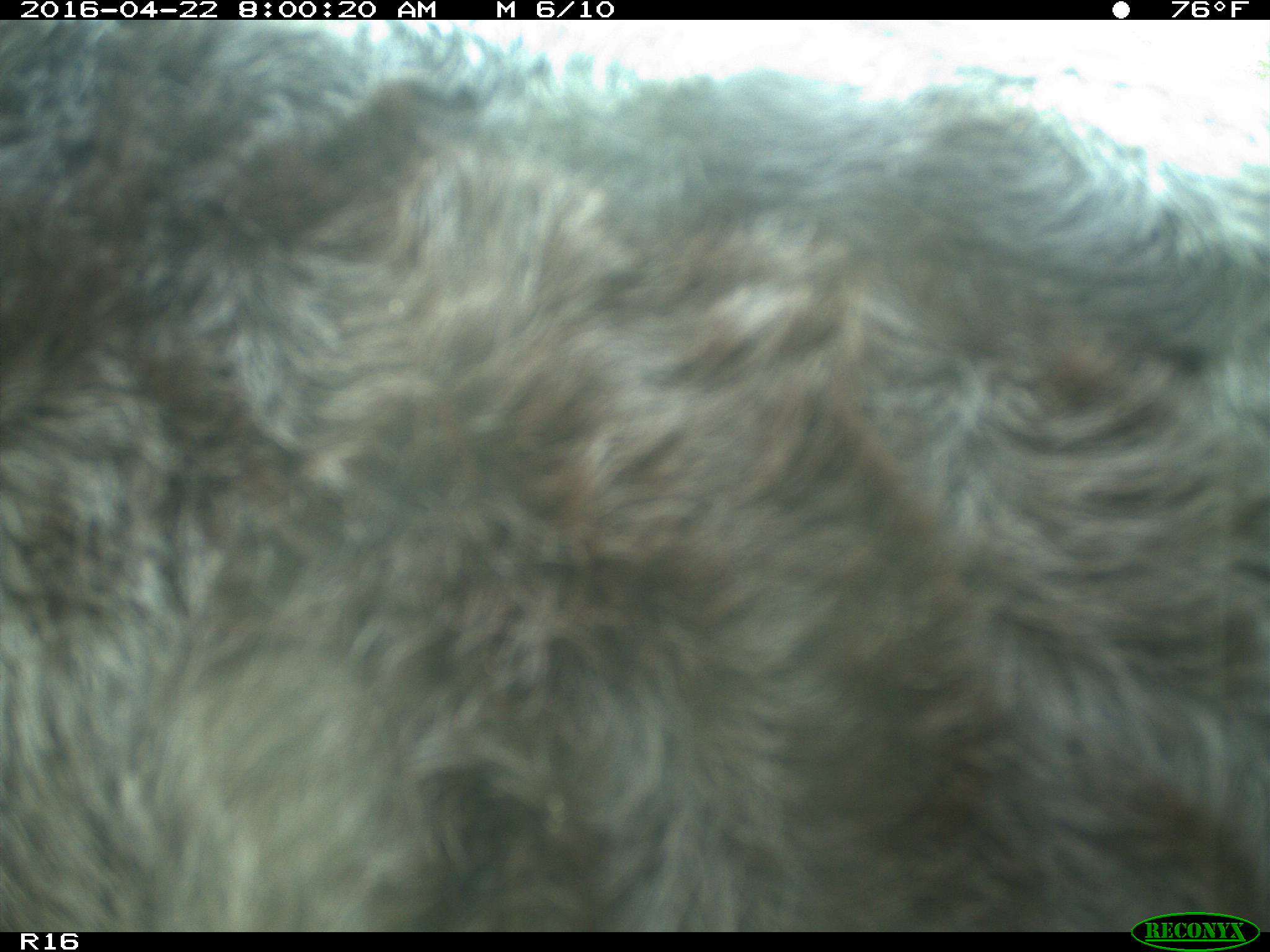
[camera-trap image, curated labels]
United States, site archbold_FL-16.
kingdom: Animalia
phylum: Chordata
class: Mammalia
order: Artiodactyla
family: Bovidae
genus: Bos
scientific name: Bos taurus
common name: domestic cow